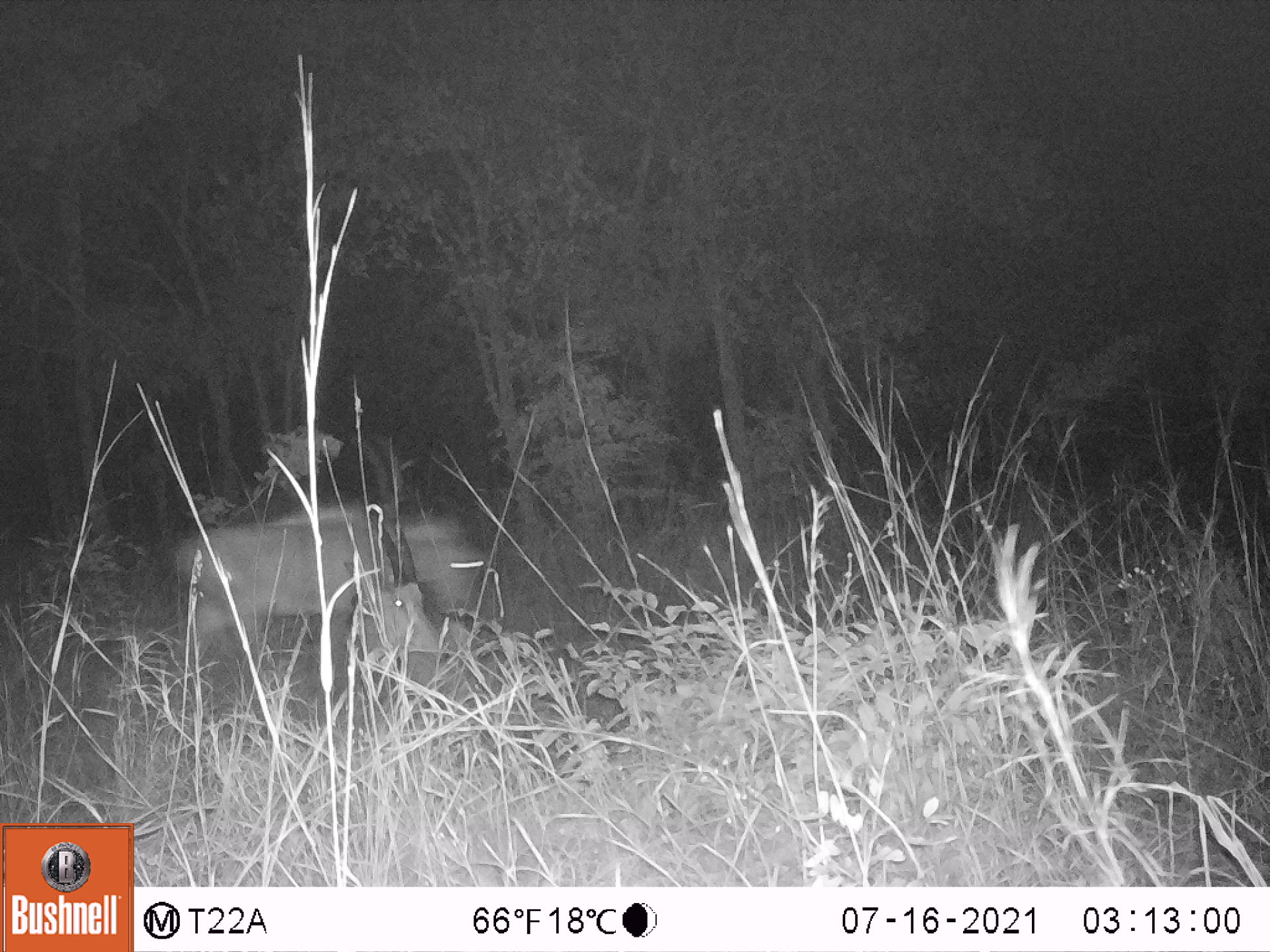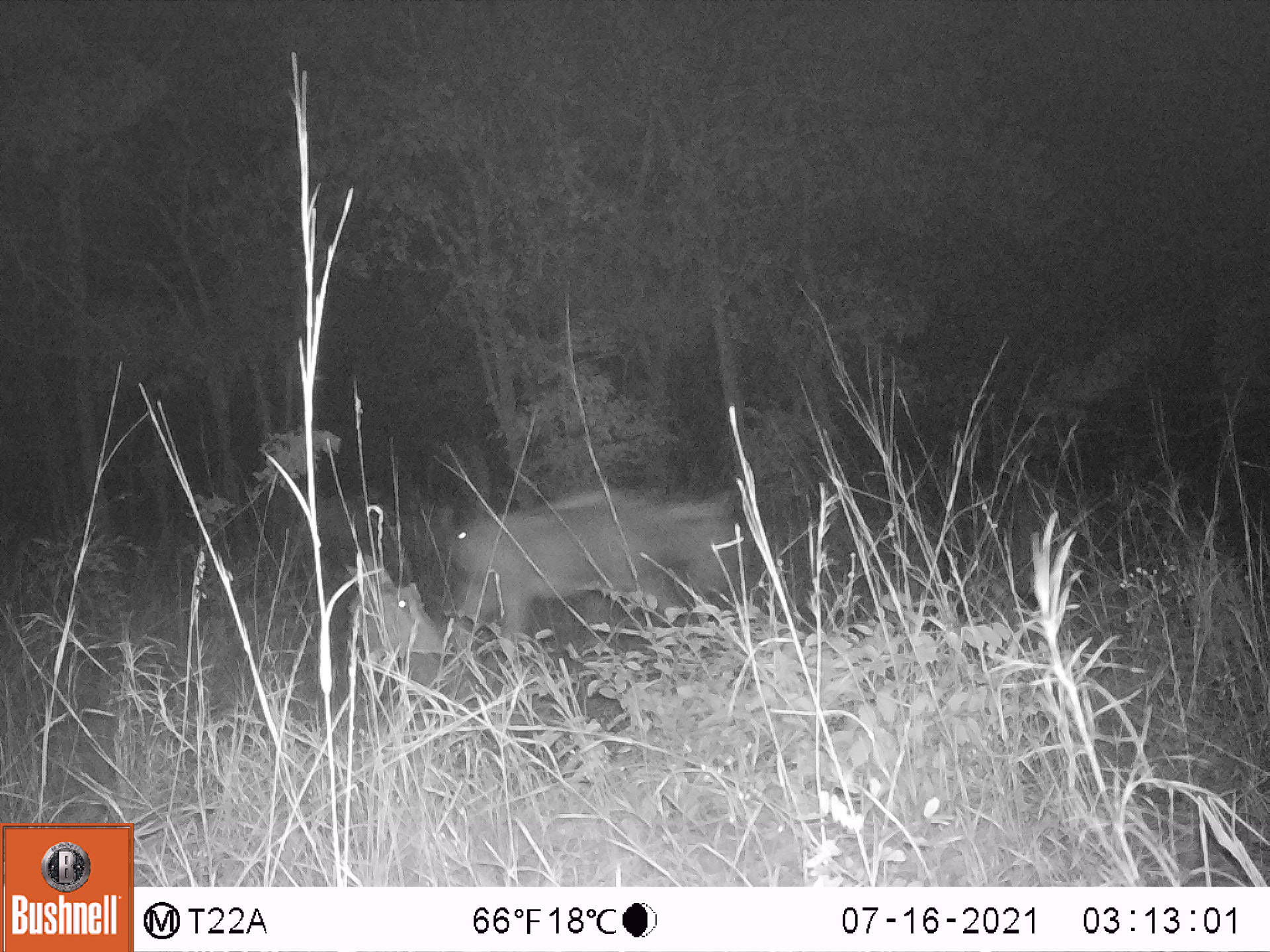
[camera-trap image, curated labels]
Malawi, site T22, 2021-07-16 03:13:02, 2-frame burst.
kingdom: Animalia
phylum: Chordata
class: Mammalia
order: Artiodactyla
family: Bovidae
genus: Hippotragus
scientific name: Hippotragus niger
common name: sable antelope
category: sable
Sable (sable antelope) (Hippotragus niger), count 2.